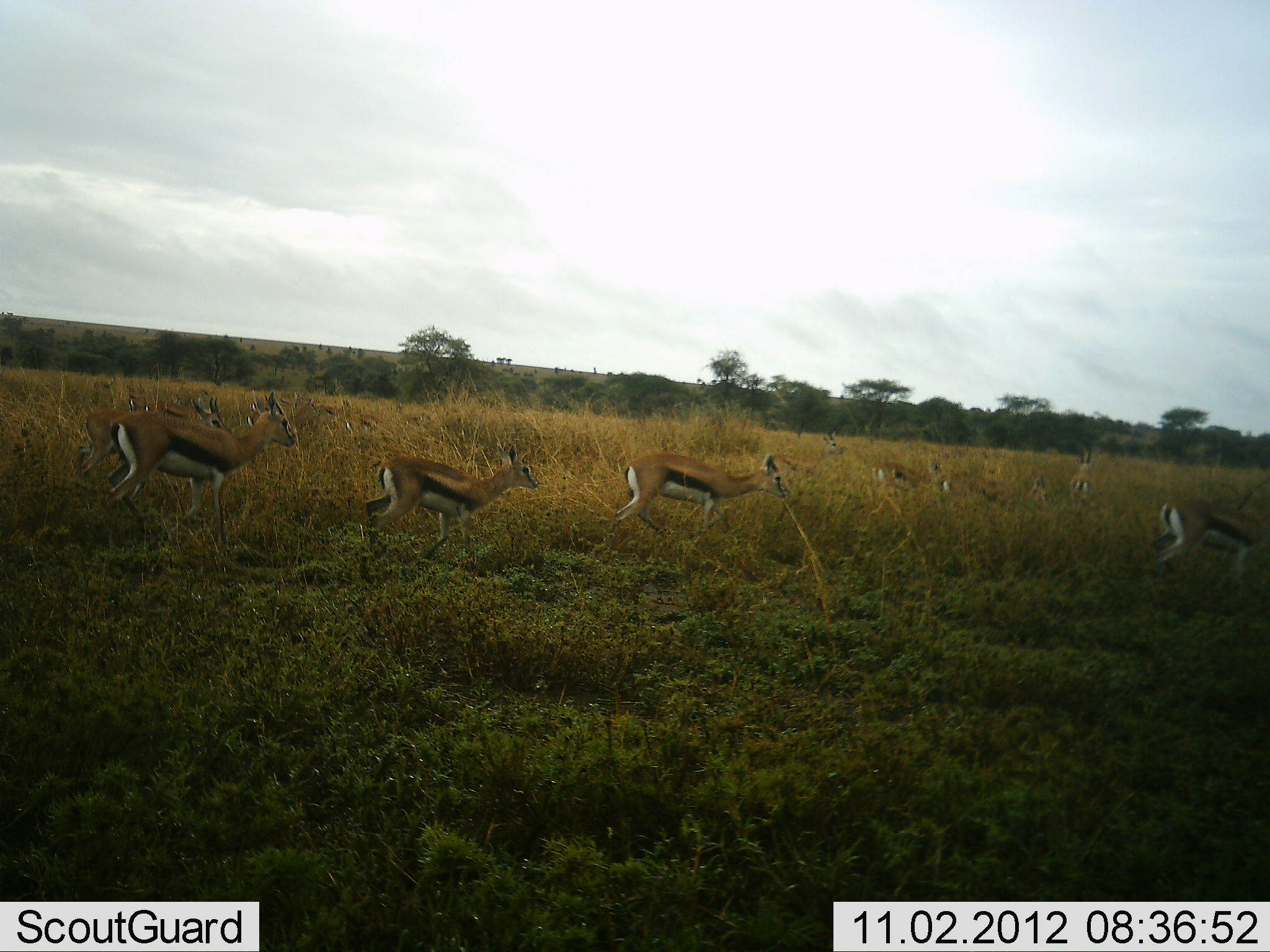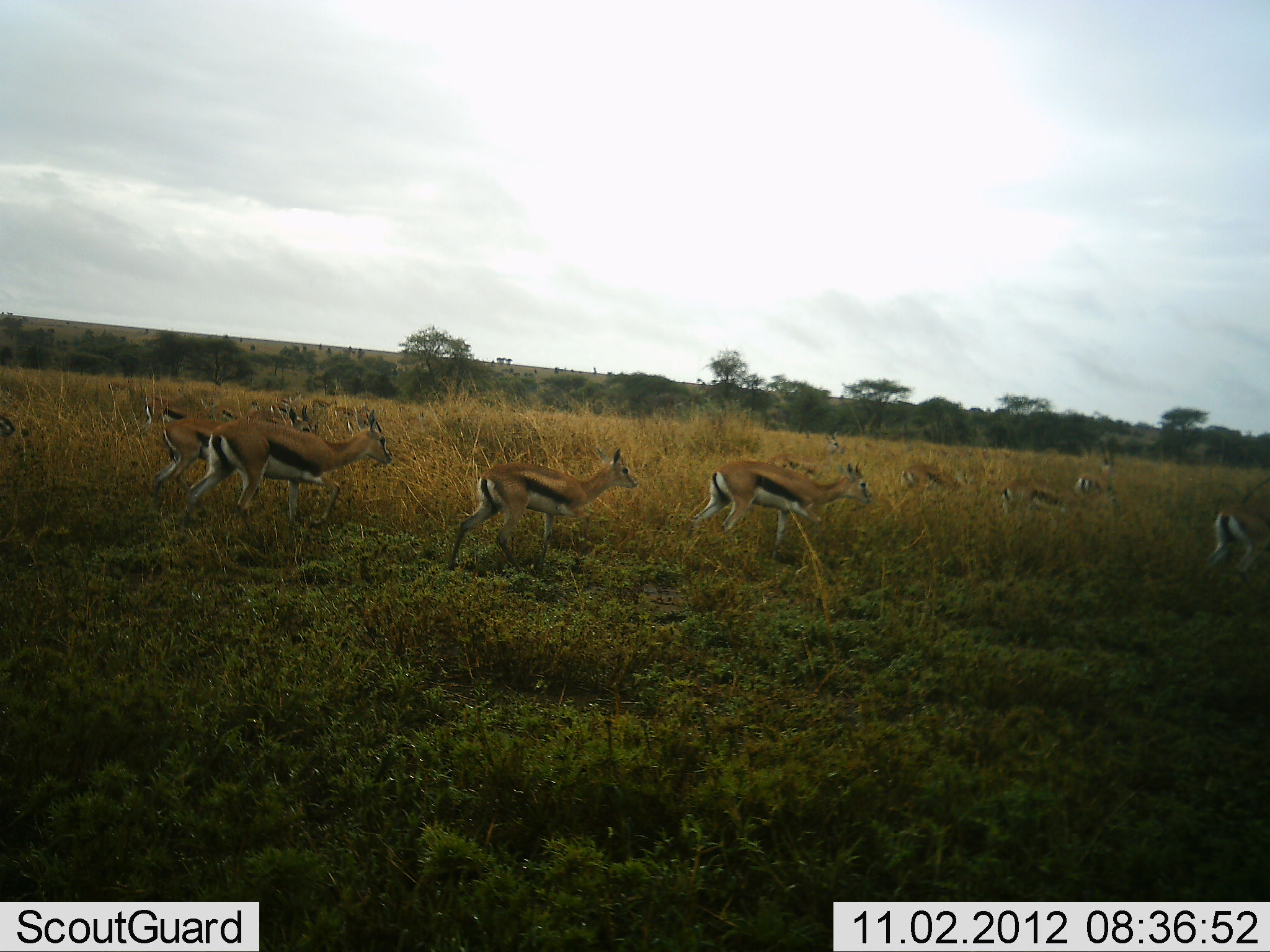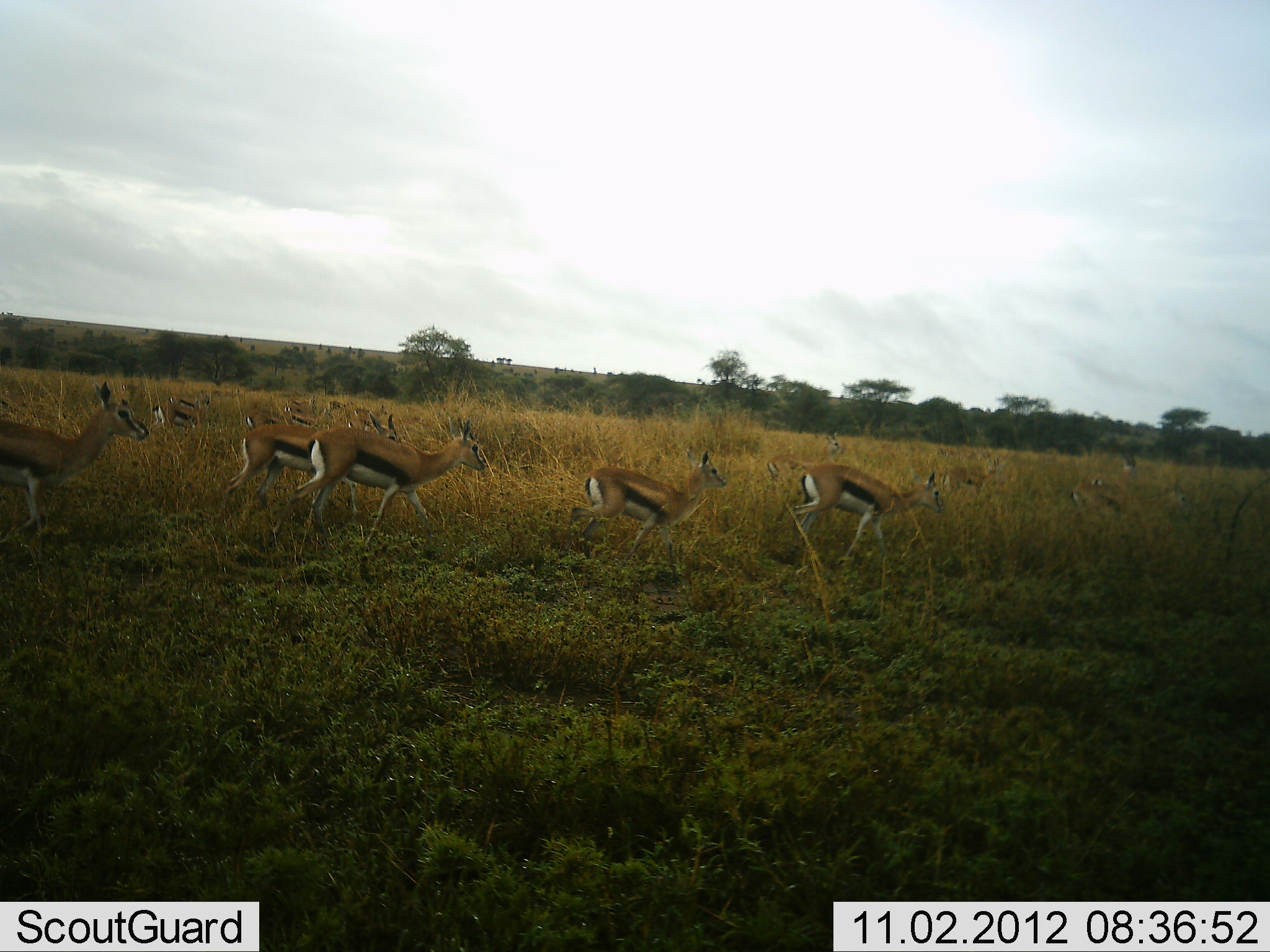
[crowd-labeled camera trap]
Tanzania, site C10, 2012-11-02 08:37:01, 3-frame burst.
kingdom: Animalia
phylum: Chordata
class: Mammalia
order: Artiodactyla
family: Bovidae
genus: Eudorcas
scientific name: Eudorcas thomsonii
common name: thomson's gazelle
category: gazellethomsons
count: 11-50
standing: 10%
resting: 0%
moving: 90%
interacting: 0%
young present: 0%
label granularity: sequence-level